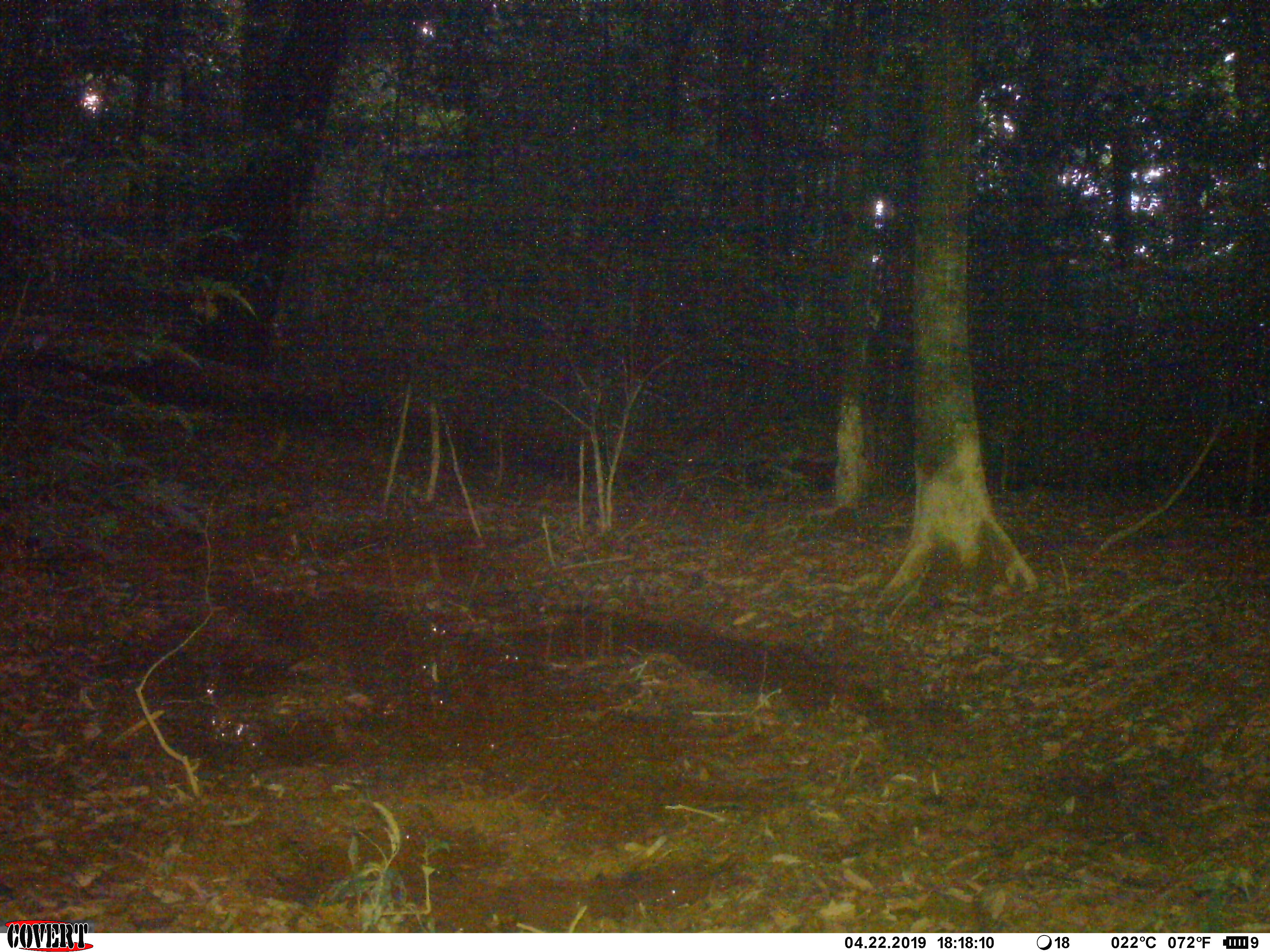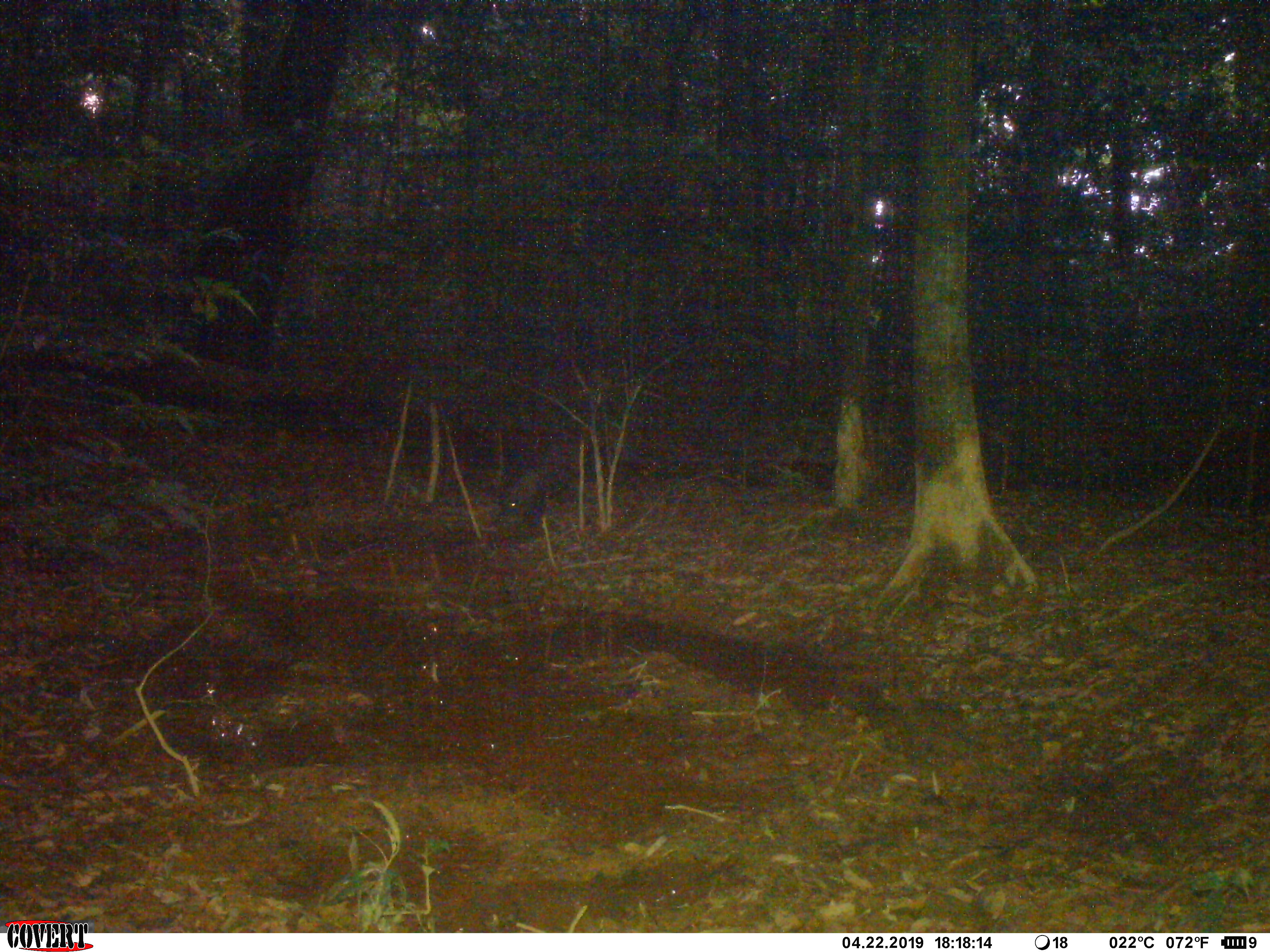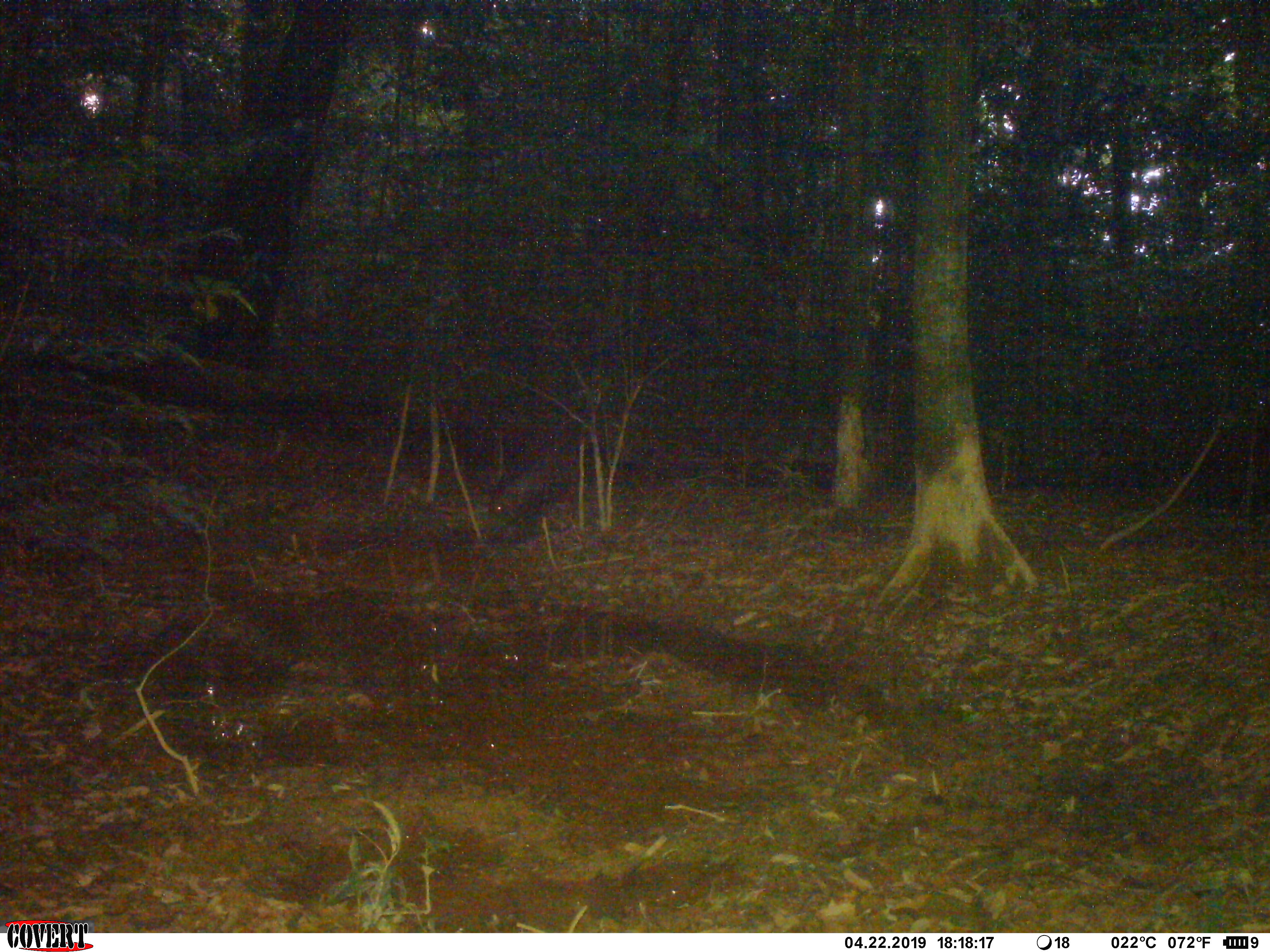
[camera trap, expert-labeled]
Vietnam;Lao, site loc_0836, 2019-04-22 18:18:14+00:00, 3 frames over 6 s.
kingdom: Animalia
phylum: Chordata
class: Mammalia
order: Artiodactyla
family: Suidae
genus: Sus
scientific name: Sus scrofa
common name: eurasian wild pig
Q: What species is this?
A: Eurasian wild pig (Sus scrofa).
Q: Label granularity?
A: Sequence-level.